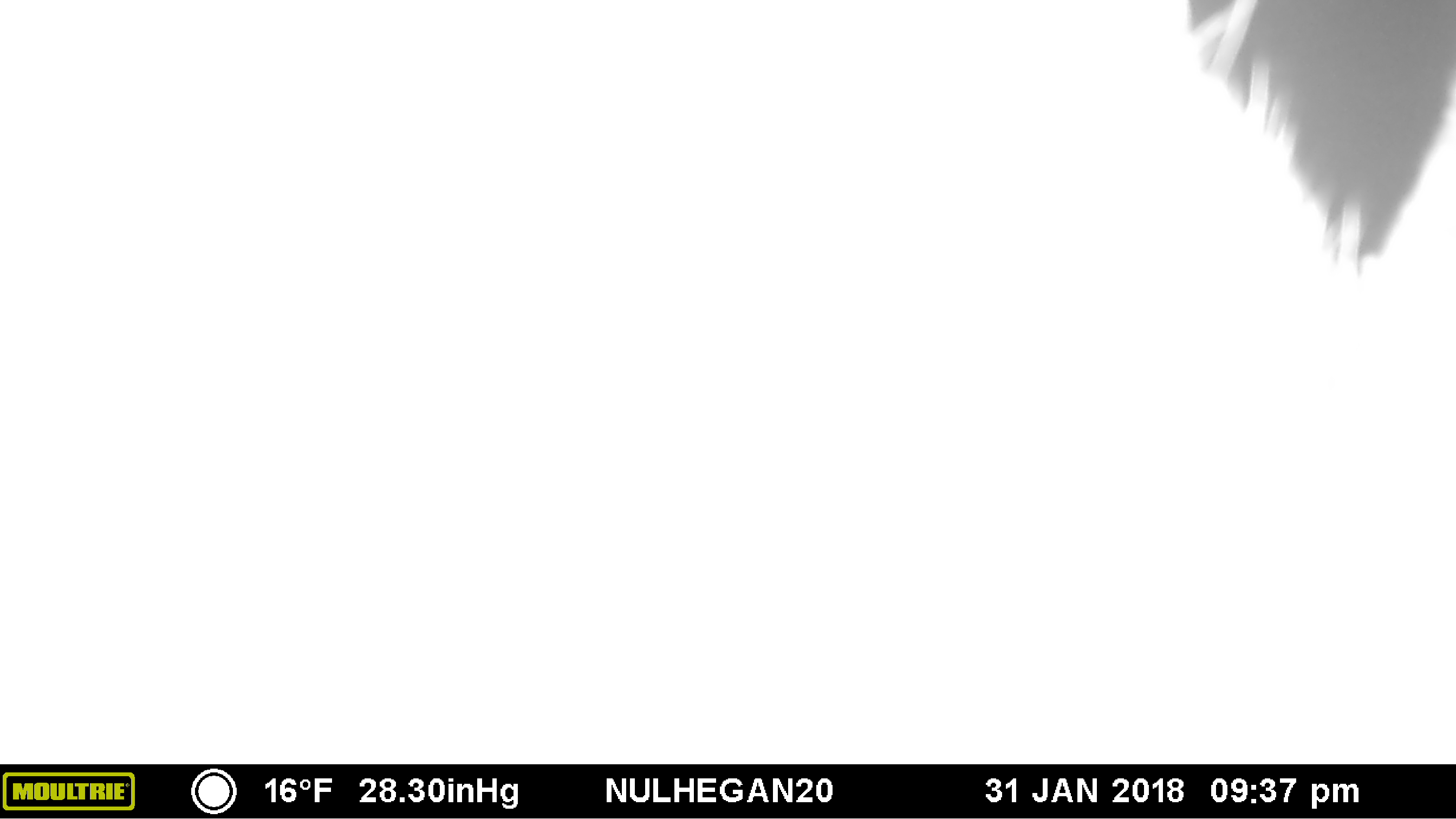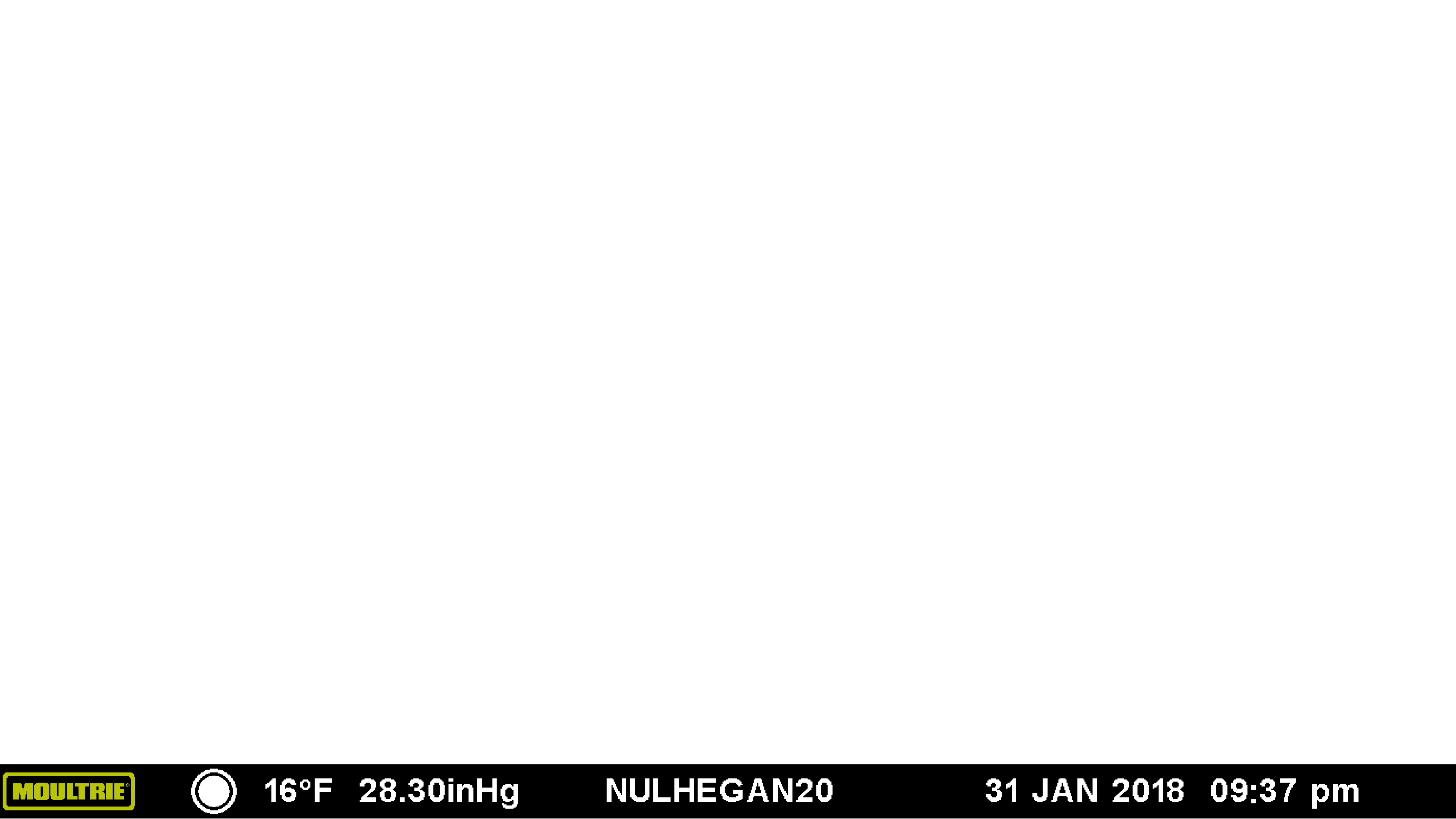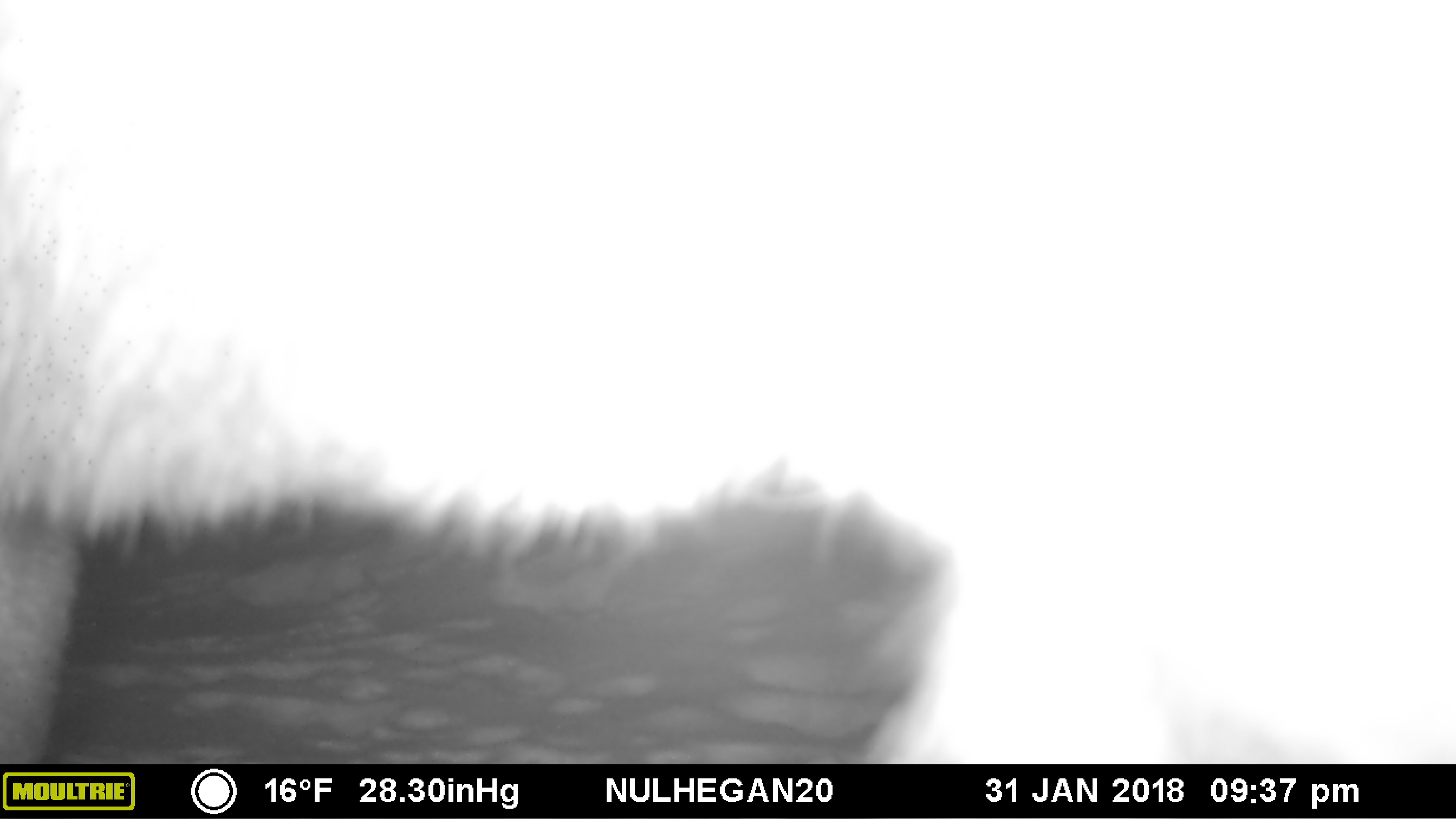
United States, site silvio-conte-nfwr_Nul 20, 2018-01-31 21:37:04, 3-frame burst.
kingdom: Animalia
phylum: Chordata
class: Mammalia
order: Artiodactyla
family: Cervidae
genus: Alces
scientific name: Alces alces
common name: moose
Moose (Alces alces).